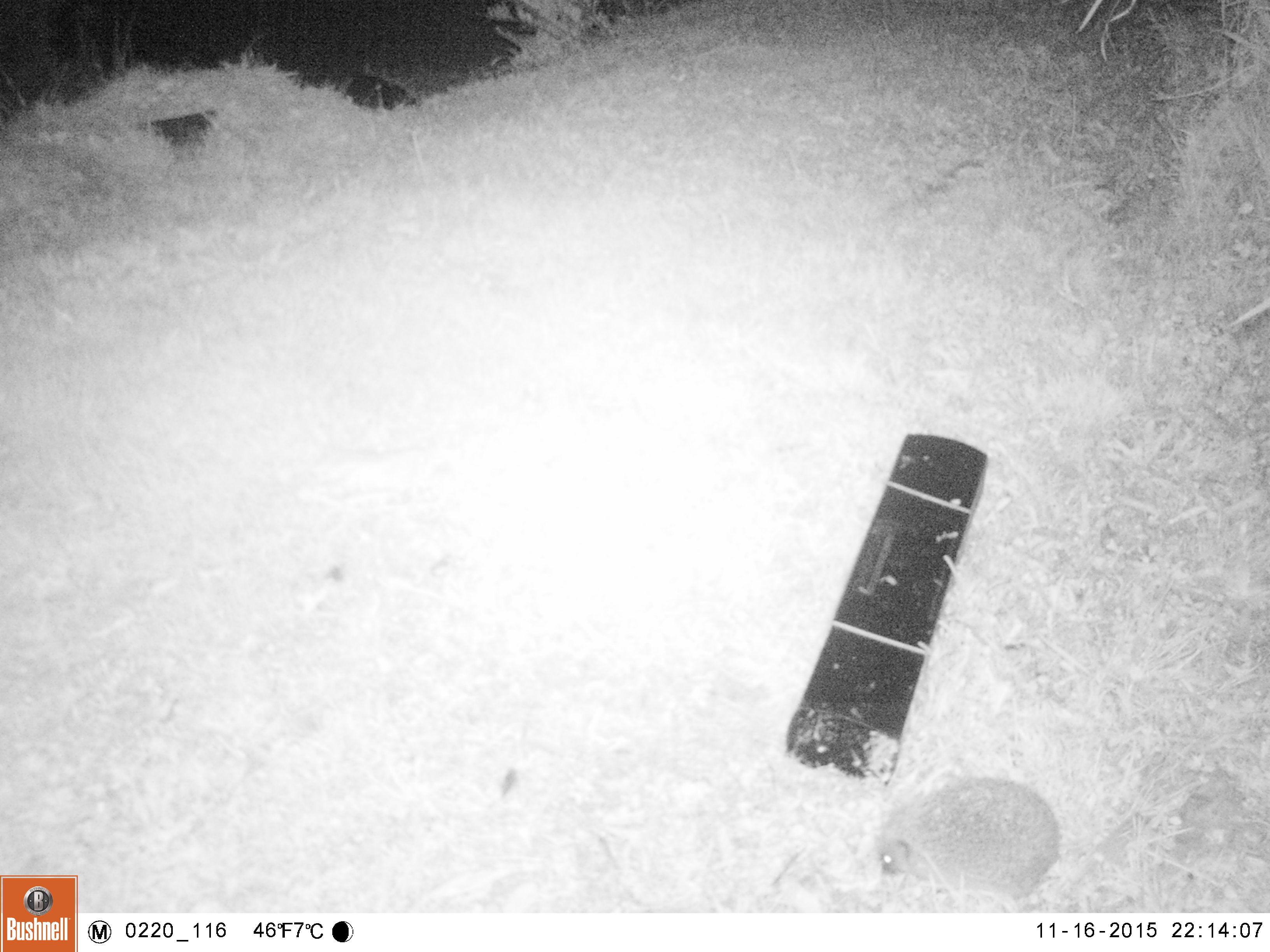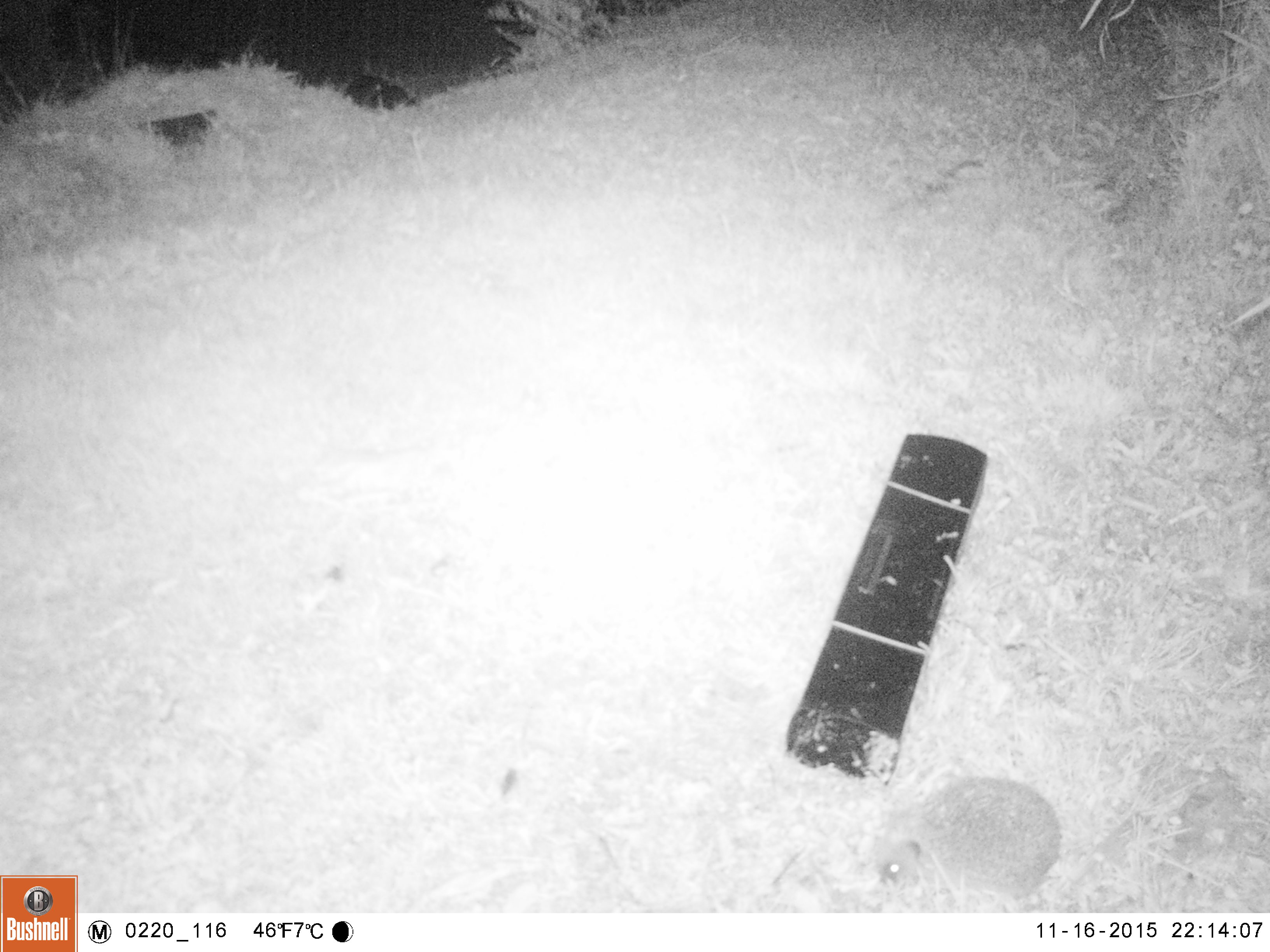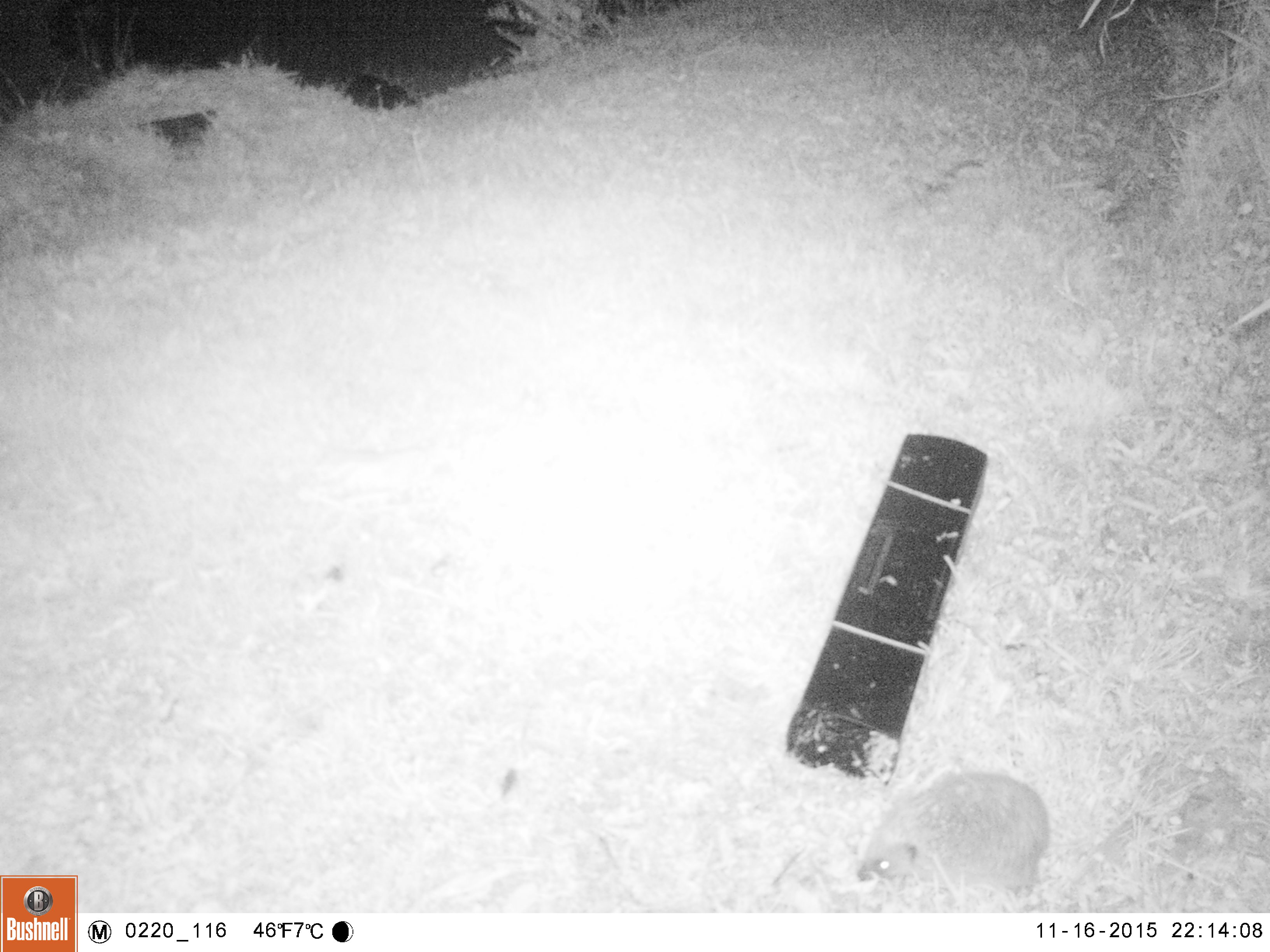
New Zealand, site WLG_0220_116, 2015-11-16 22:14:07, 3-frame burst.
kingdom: Animalia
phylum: Chordata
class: Mammalia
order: Eulipotyphla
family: Erinaceidae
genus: Erinaceus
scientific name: Erinaceus europaeus europaeus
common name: european hedgehog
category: hedgehog